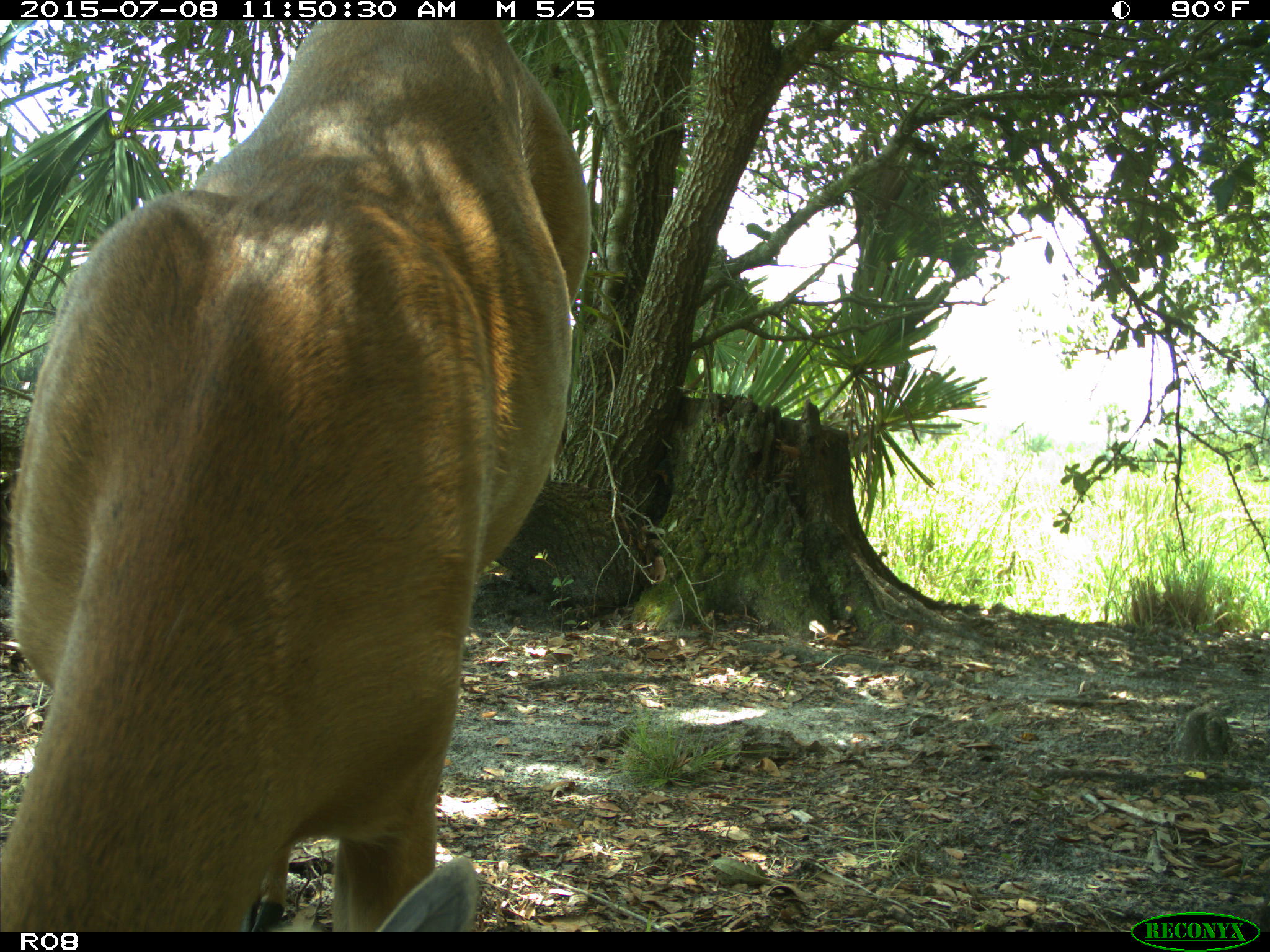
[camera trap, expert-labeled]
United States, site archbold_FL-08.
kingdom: Animalia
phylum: Chordata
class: Mammalia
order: Artiodactyla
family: Cervidae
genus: Odocoileus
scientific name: Odocoileus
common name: deer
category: unidentified deer